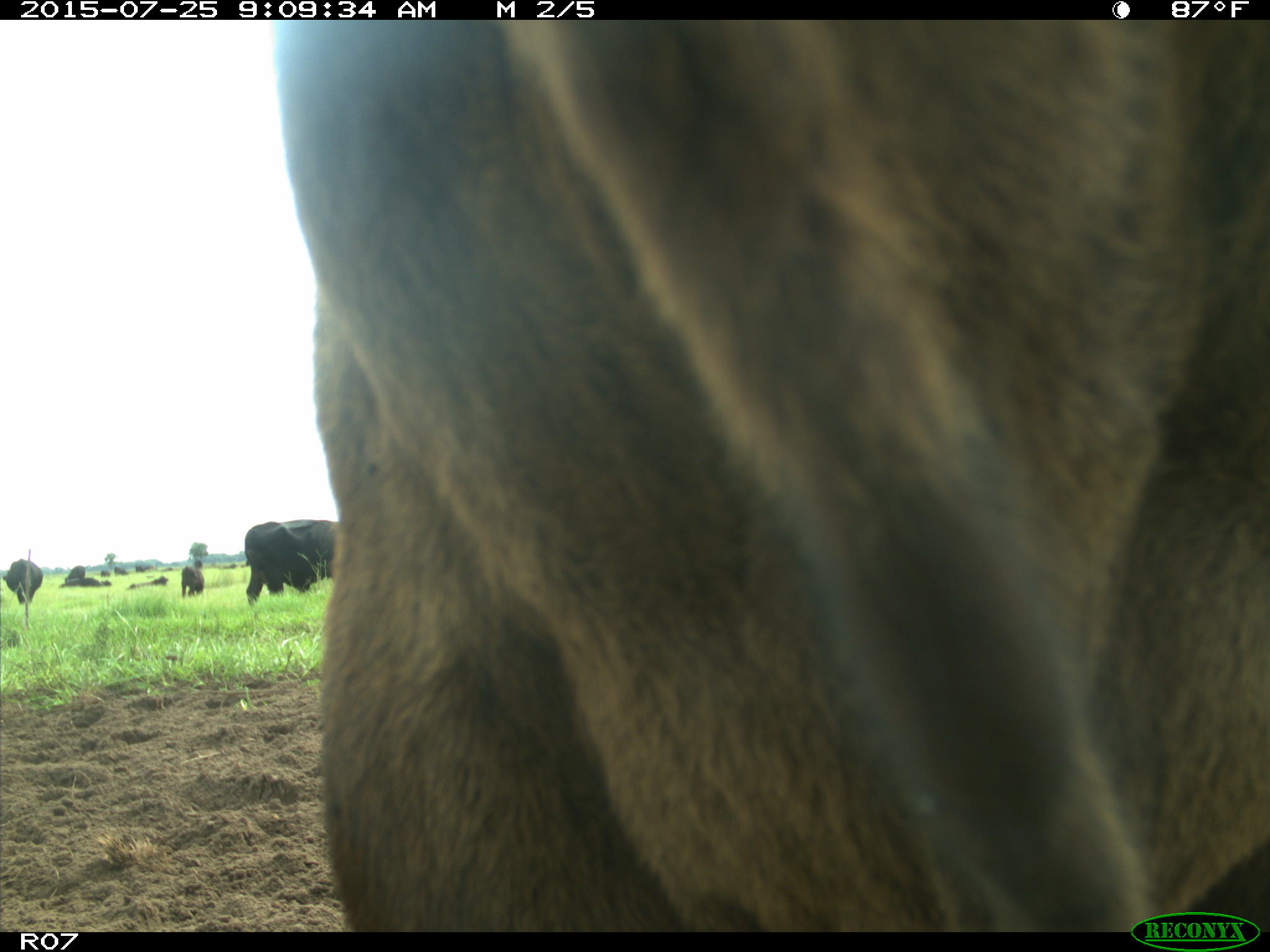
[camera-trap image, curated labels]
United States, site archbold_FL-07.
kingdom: Animalia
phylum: Chordata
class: Mammalia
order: Artiodactyla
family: Bovidae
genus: Bos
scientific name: Bos taurus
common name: domestic cow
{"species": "Bos taurus (domestic cow)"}